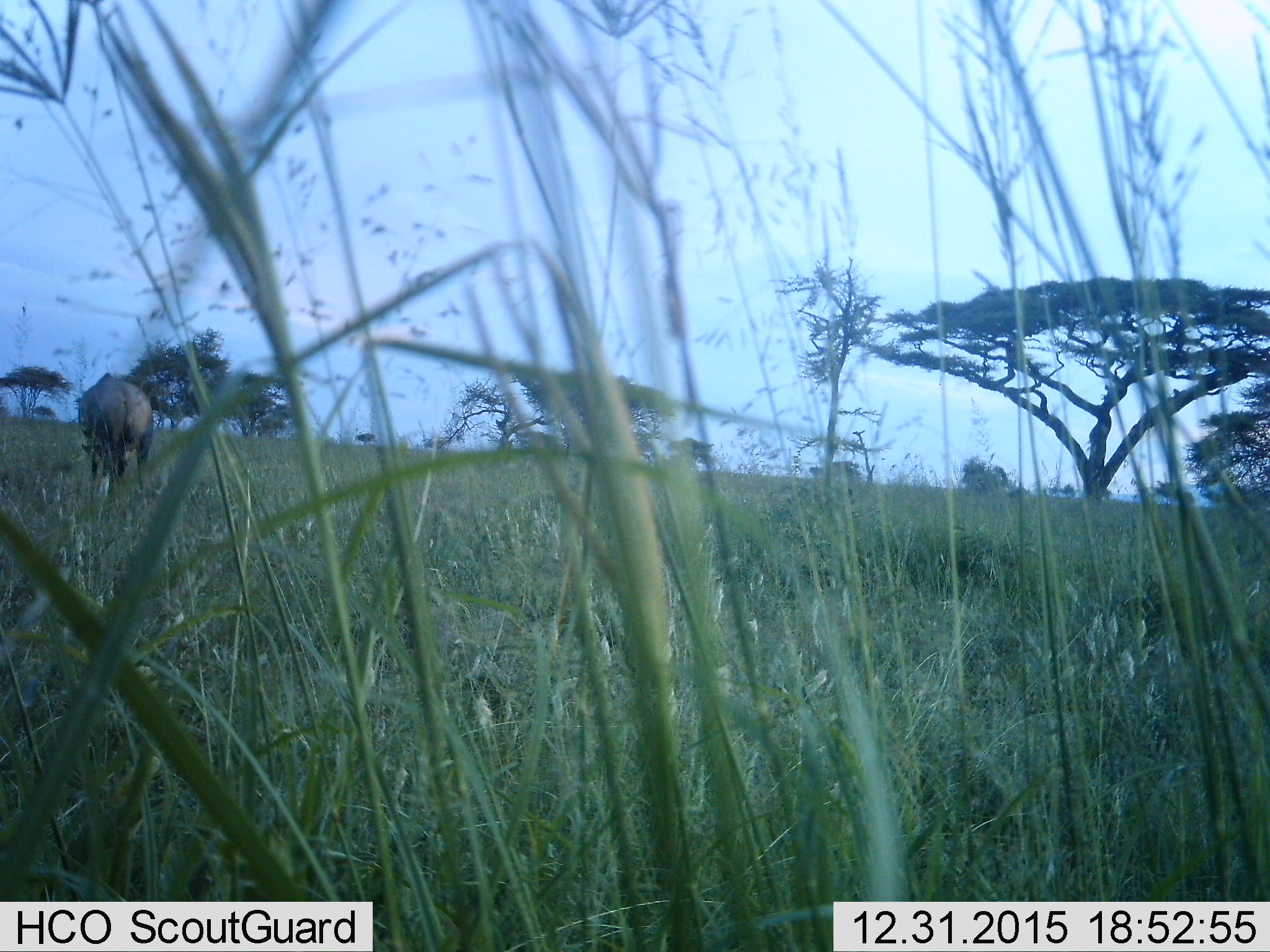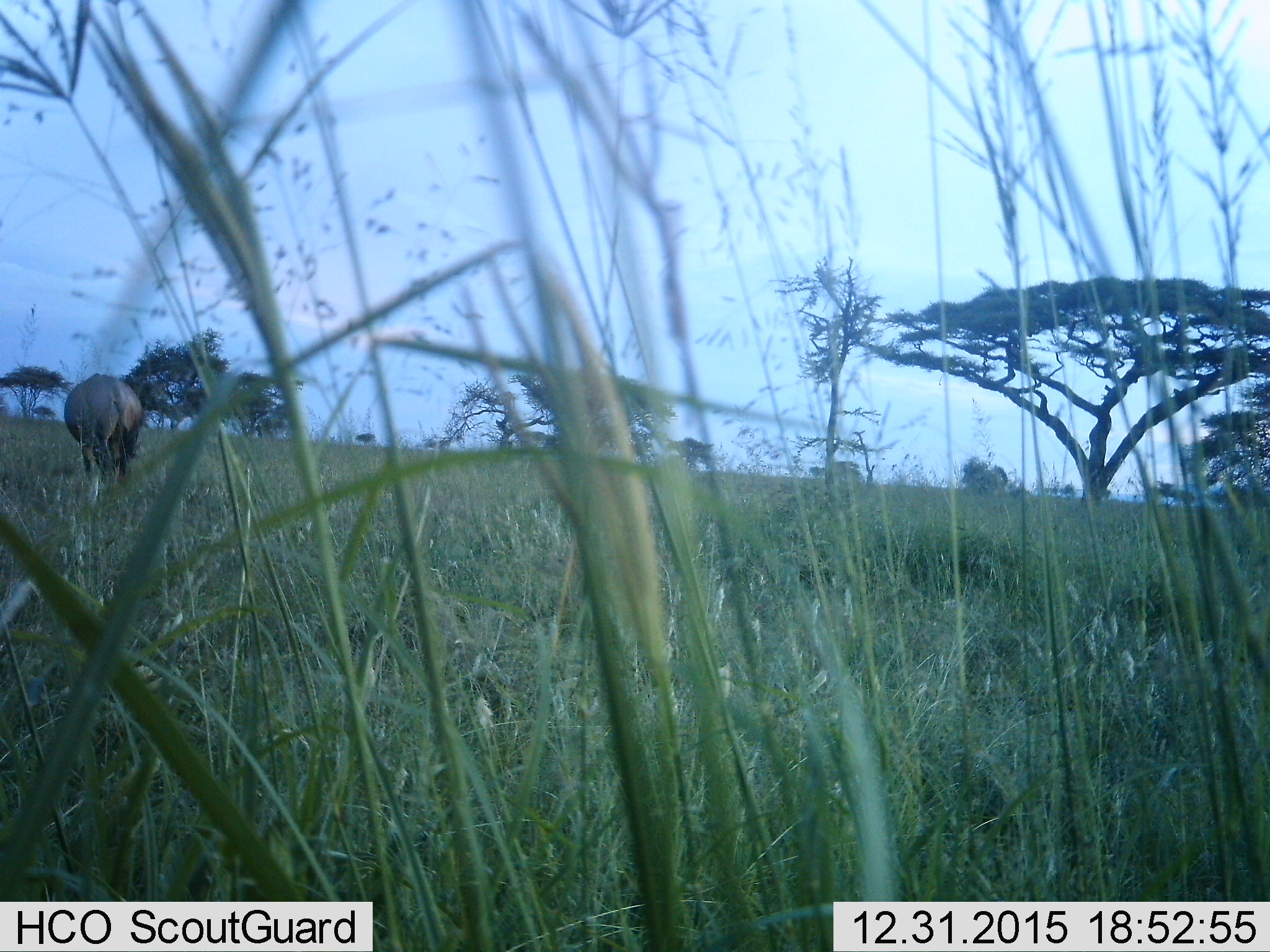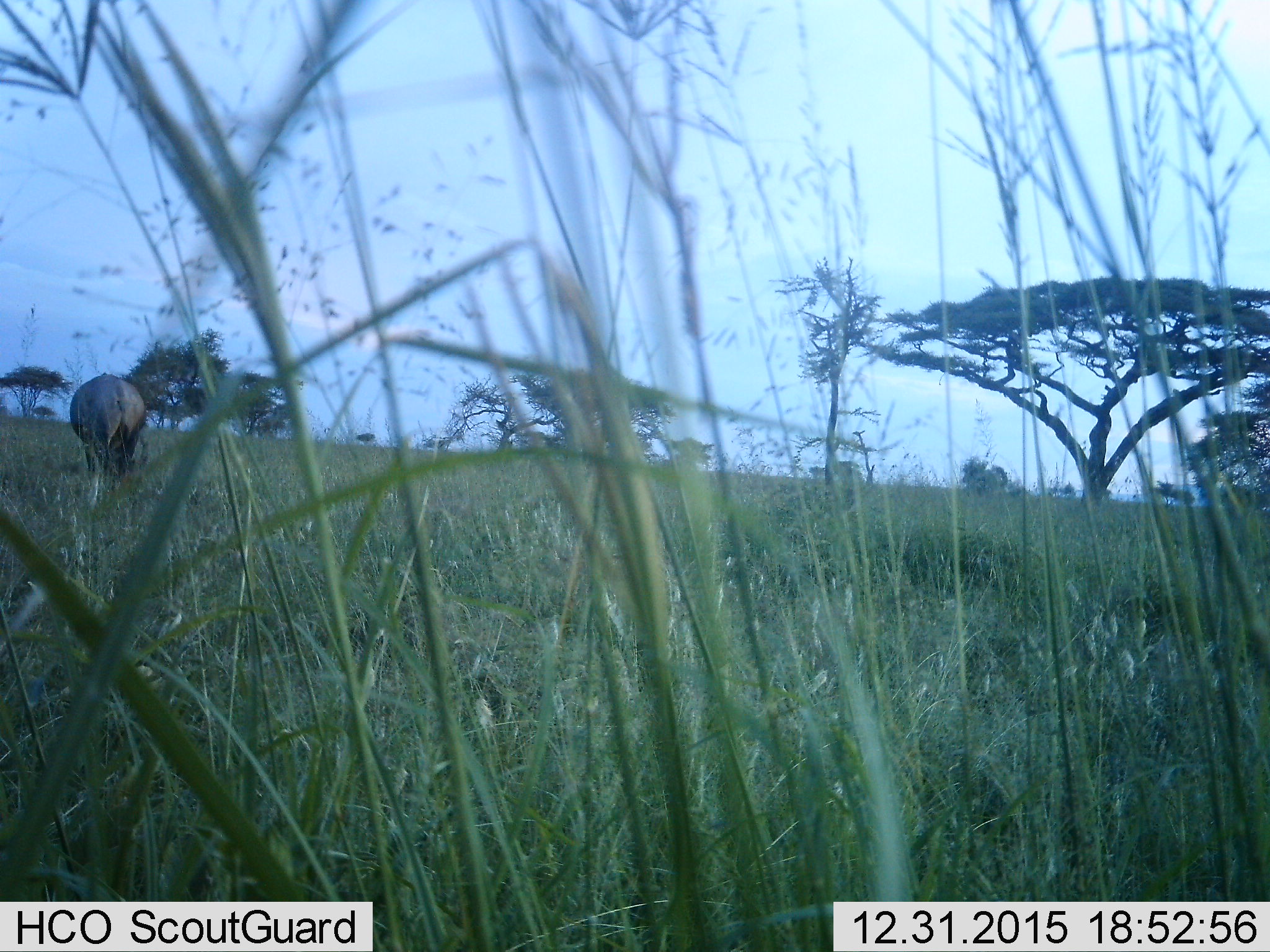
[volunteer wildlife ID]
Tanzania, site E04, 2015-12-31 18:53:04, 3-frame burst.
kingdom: Animalia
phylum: Chordata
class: Mammalia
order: Artiodactyla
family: Bovidae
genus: Connochaetes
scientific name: Connochaetes taurinus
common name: blue wildebeest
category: wildebeest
Wildebeest (blue wildebeest) (Connochaetes taurinus), count 1. Behavior (volunteer vote fractions): standing 57%, resting 0%, moving 0%, interacting 0%. Young present (vote fraction): 0%. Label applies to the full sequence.